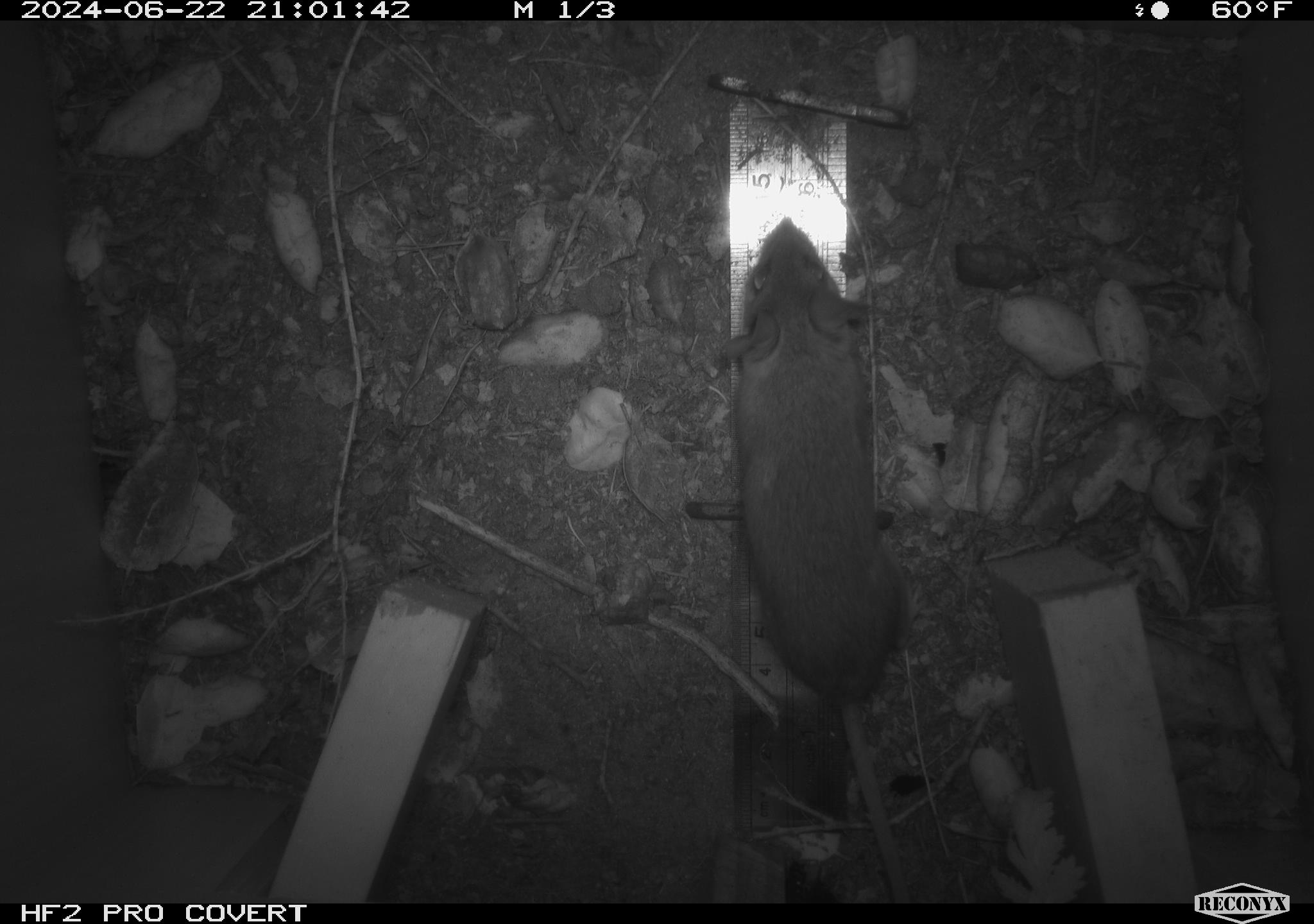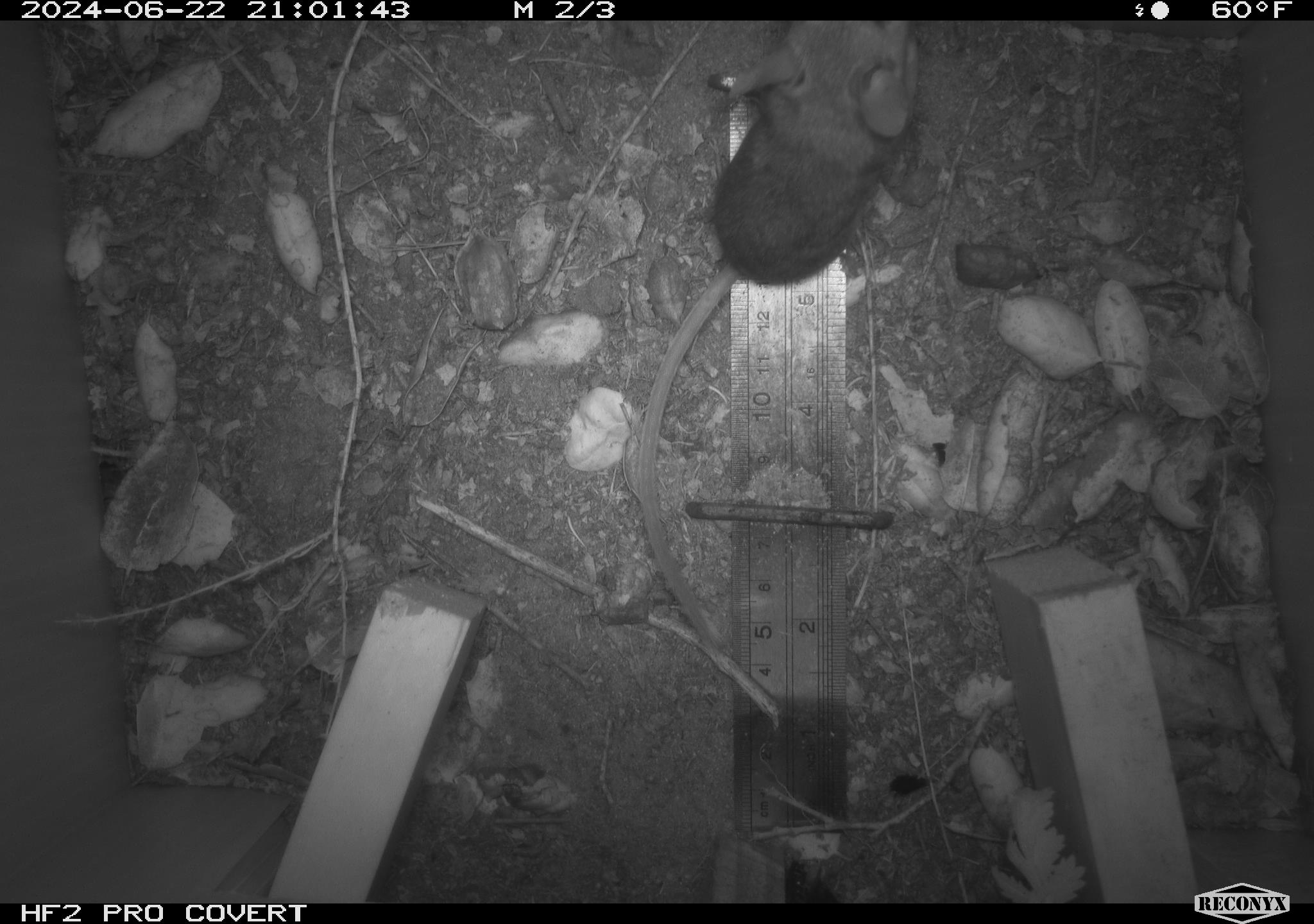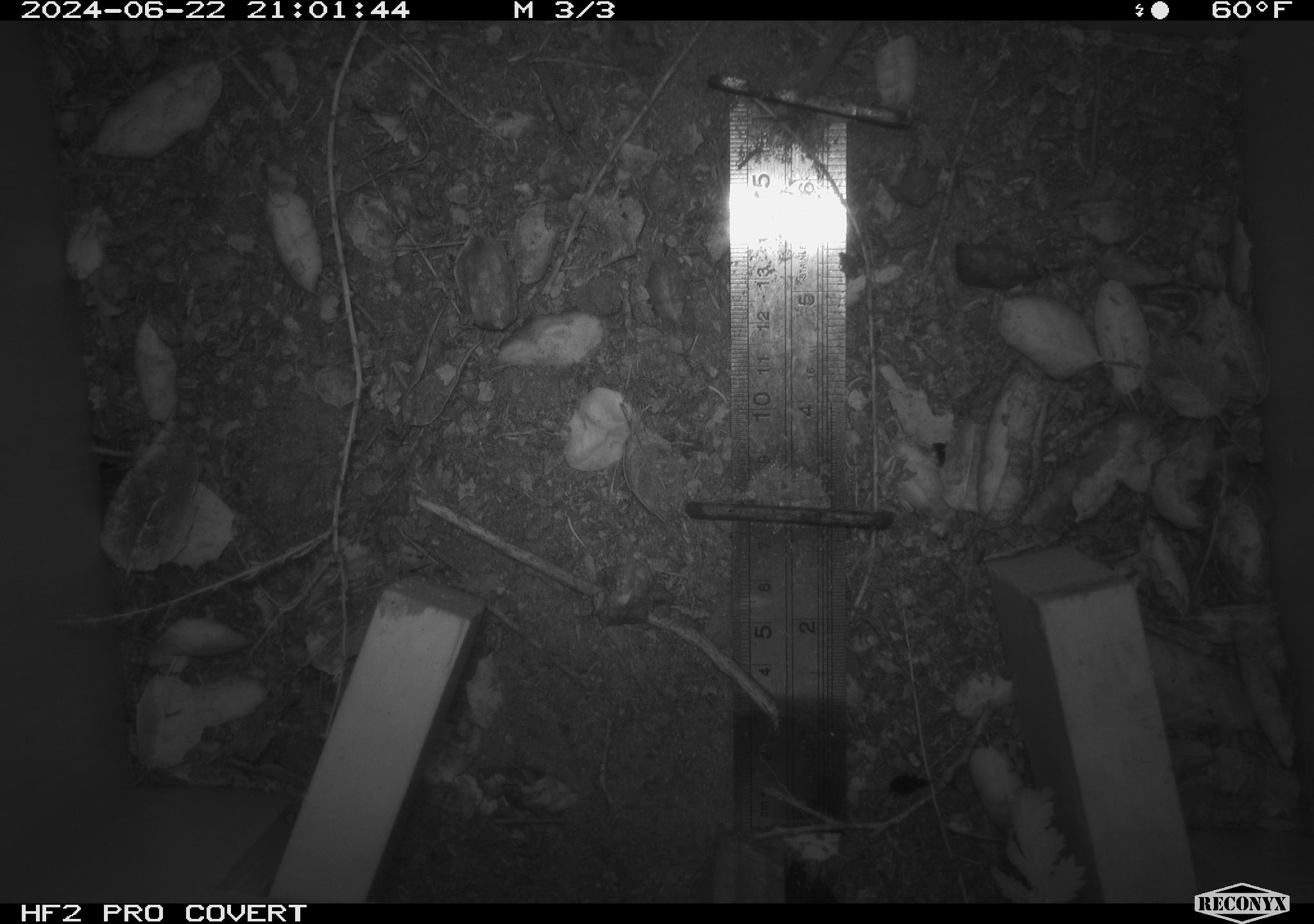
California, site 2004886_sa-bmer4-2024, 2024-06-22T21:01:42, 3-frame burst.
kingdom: Animalia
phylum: Chordata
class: Mammalia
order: Rodentia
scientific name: Rodentia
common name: woodrat or rat or mouse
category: woodrat or rat or mouse species